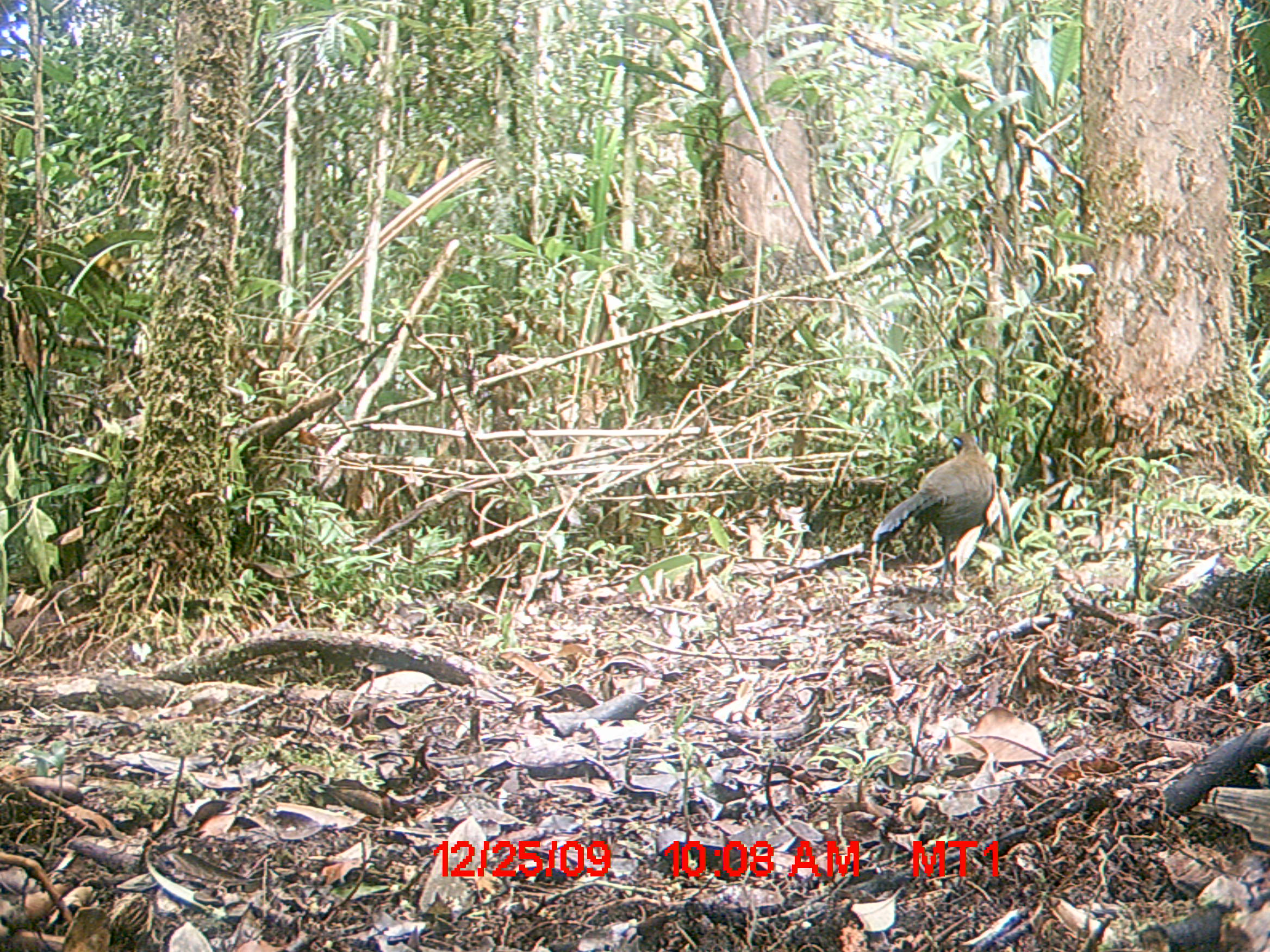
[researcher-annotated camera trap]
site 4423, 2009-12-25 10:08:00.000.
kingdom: Animalia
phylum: Chordata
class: Aves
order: Cuculiformes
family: Cuculidae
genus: Coua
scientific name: Coua serriana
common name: red-breasted coua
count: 1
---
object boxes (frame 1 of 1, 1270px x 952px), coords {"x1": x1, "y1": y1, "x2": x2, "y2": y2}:
coua serriana: {"x1": 872, "y1": 431, "x2": 994, "y2": 601}